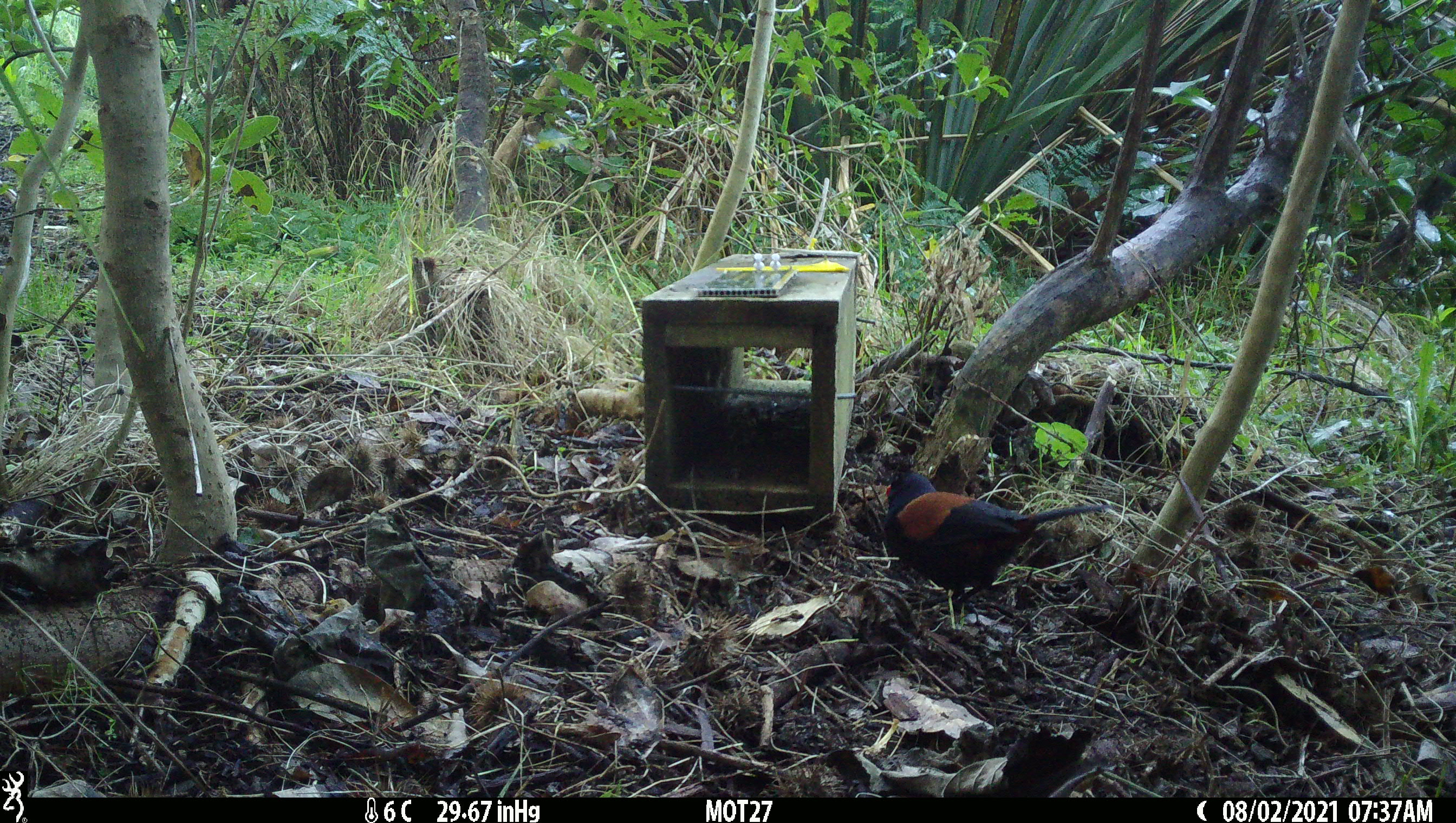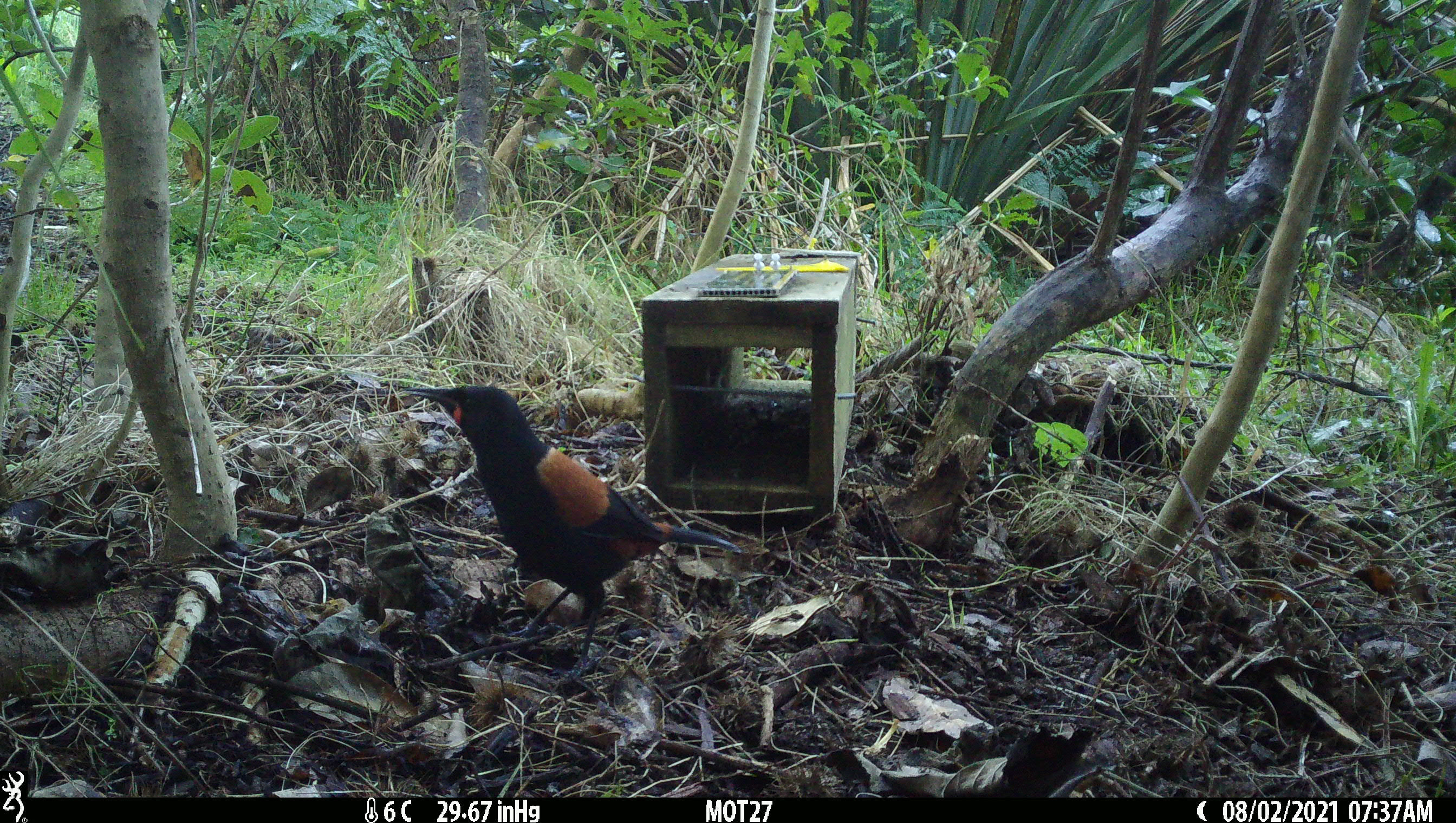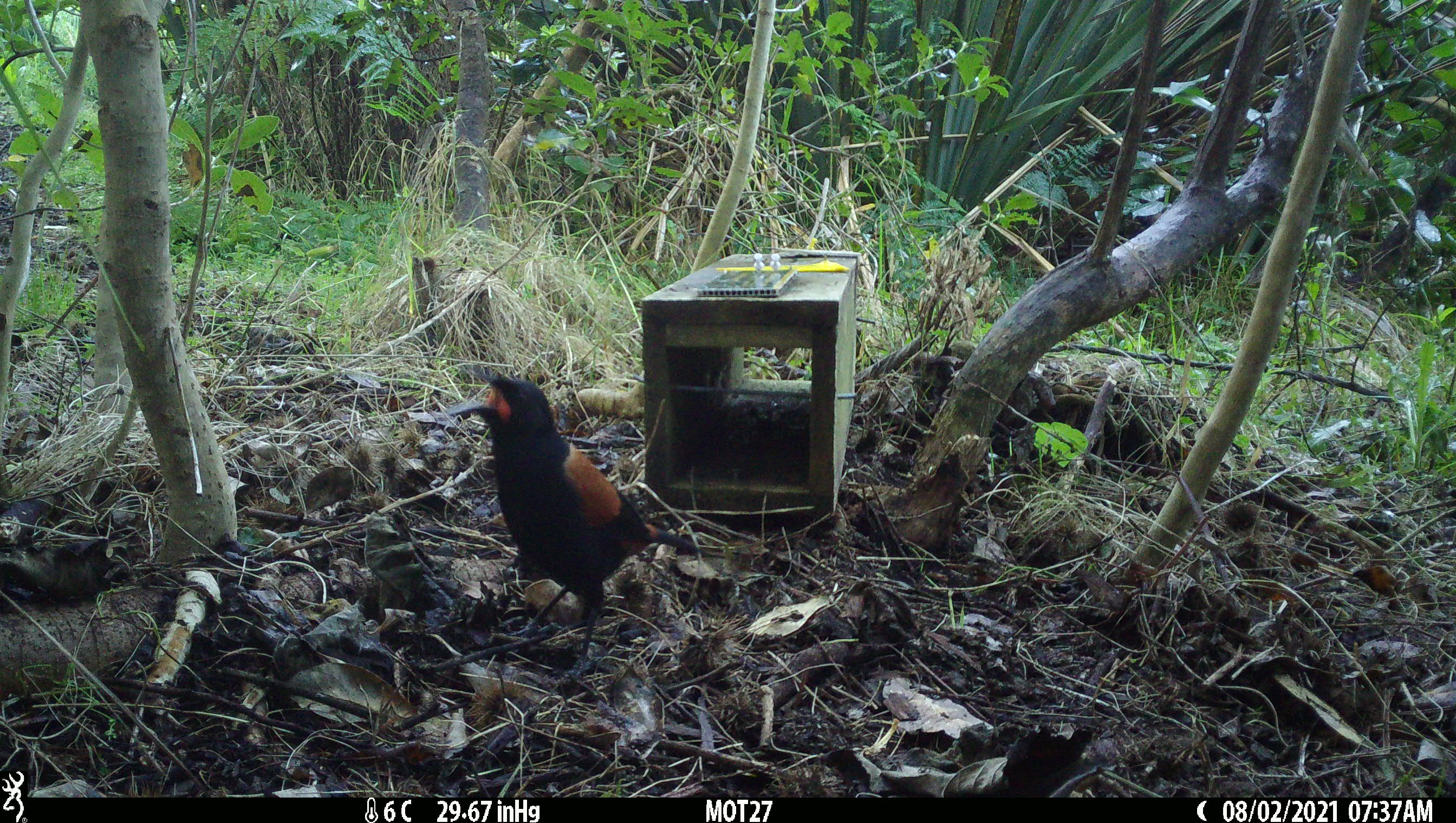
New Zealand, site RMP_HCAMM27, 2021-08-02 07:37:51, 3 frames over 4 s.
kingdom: Animalia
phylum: Chordata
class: Aves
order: Passeriformes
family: Callaeidae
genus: Philesturnus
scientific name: Philesturnus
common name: saddlebacks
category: tieke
Tieke (saddlebacks) (Philesturnus).